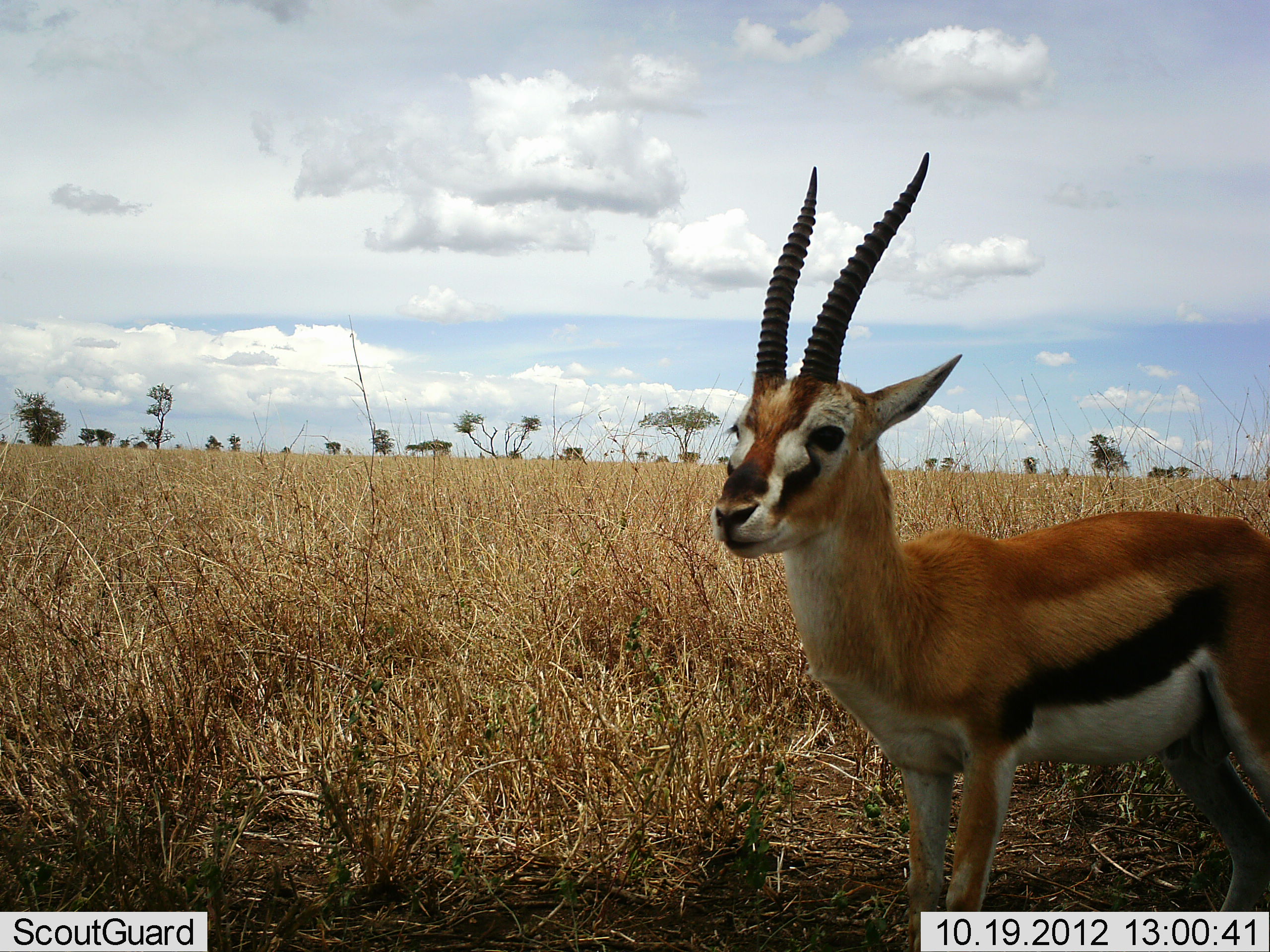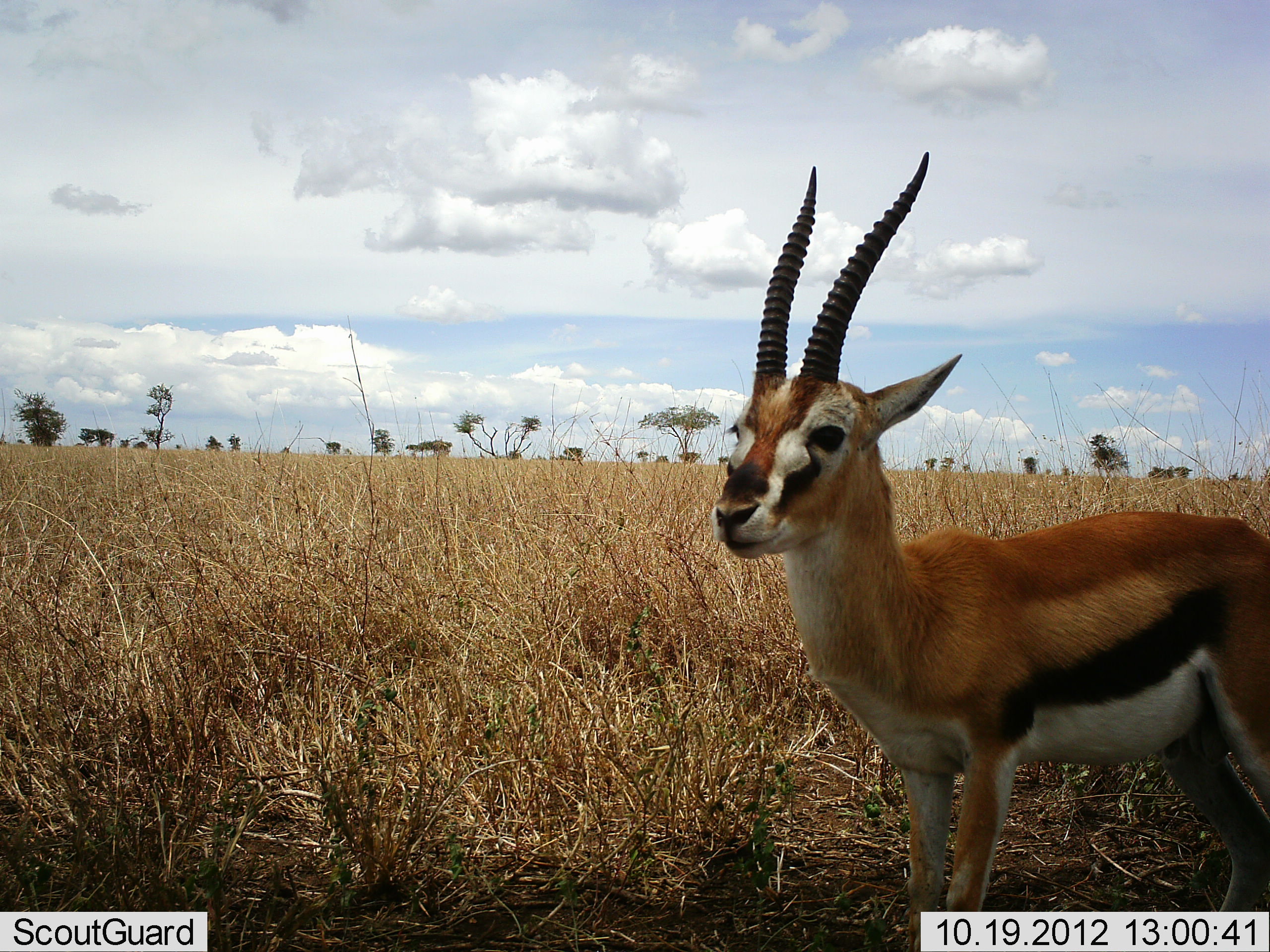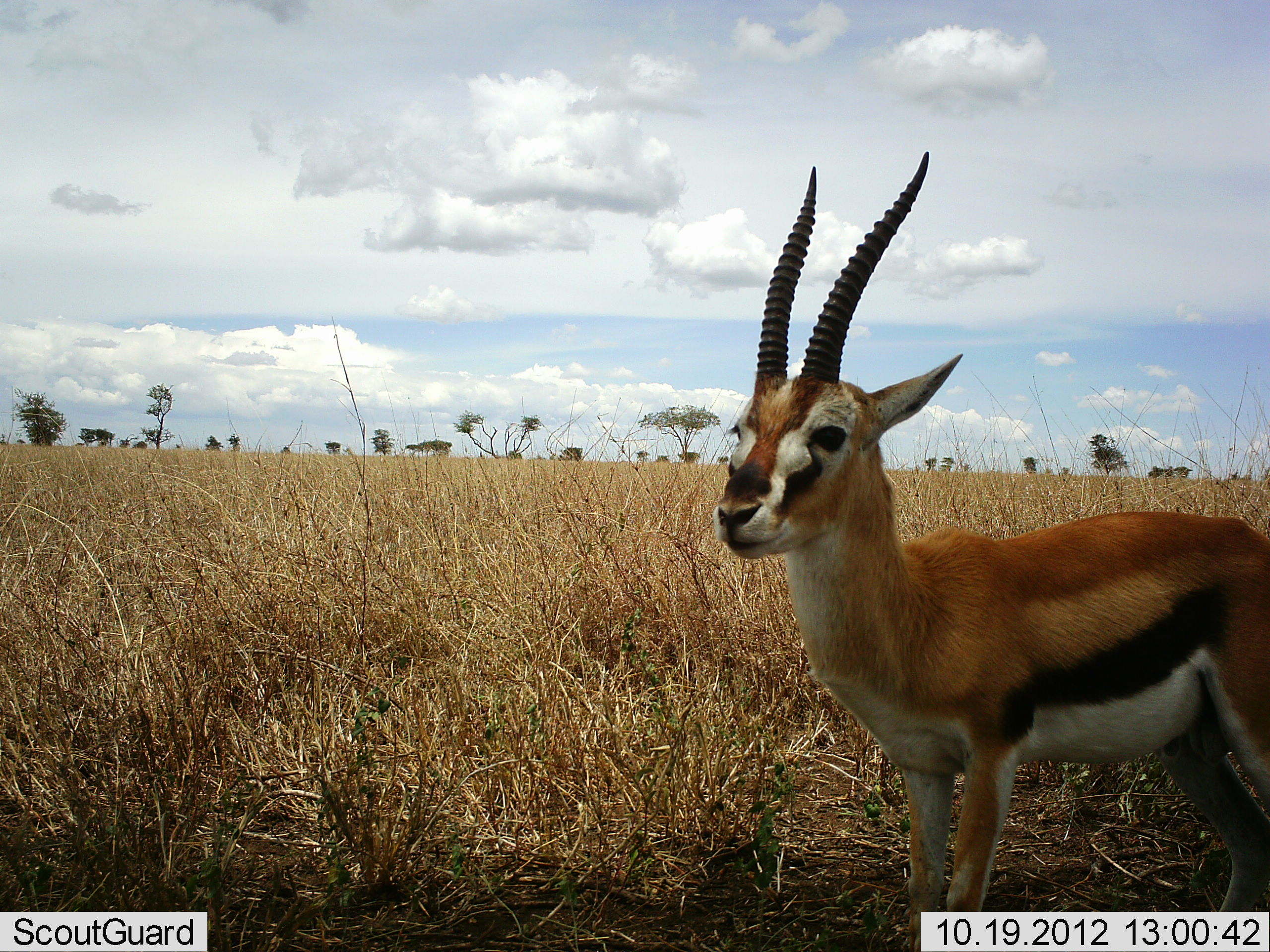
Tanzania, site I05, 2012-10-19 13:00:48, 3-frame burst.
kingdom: Animalia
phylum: Chordata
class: Mammalia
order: Artiodactyla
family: Bovidae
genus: Eudorcas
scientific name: Eudorcas thomsonii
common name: thomson's gazelle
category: gazellethomsons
Gazellethomsons (thomson's gazelle) (Eudorcas thomsonii), count 1. Behavior (volunteer vote fractions): standing 100%, resting 0%, moving 0%, interacting 0%. Young present (vote fraction): 0%. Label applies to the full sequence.